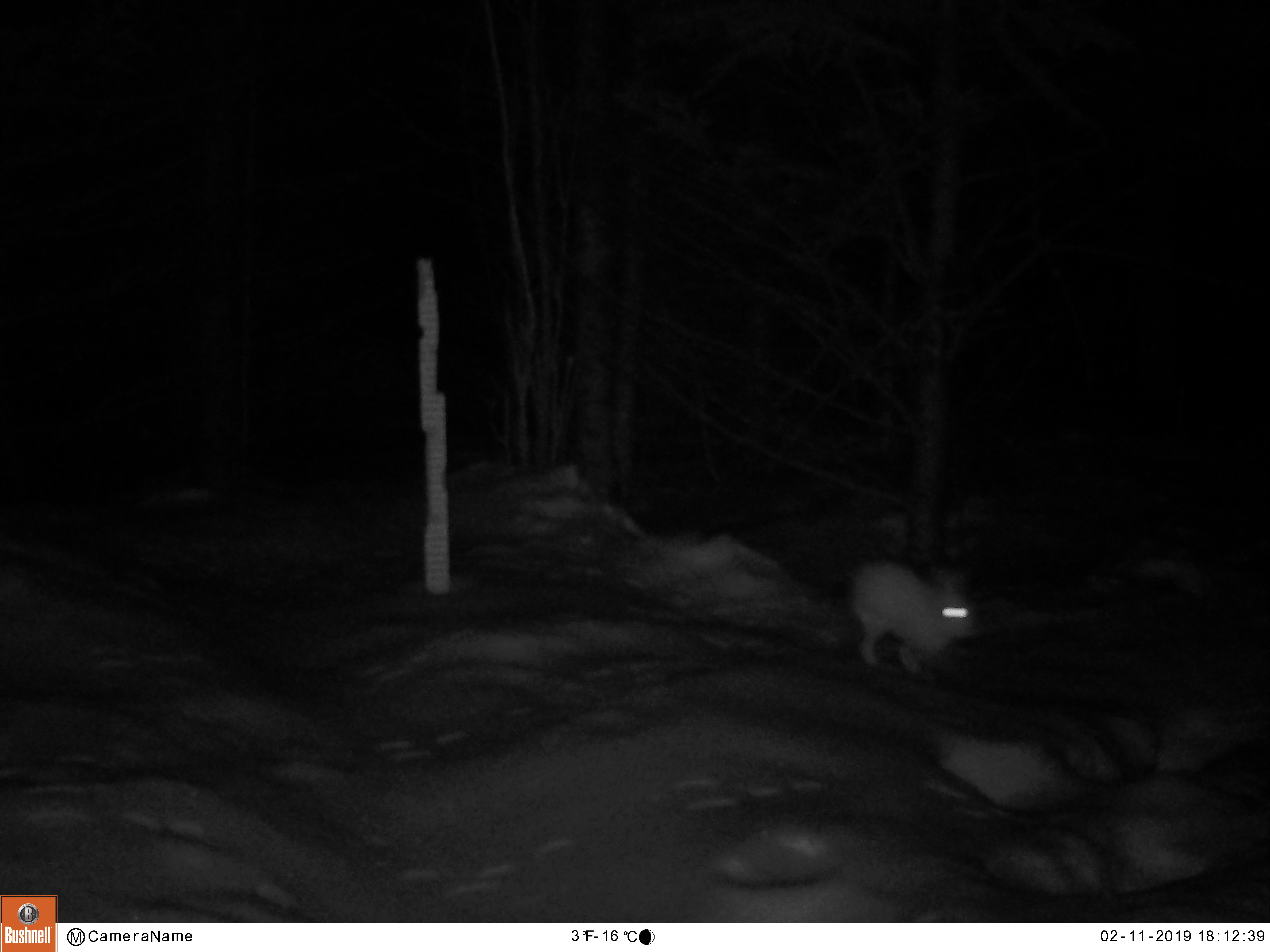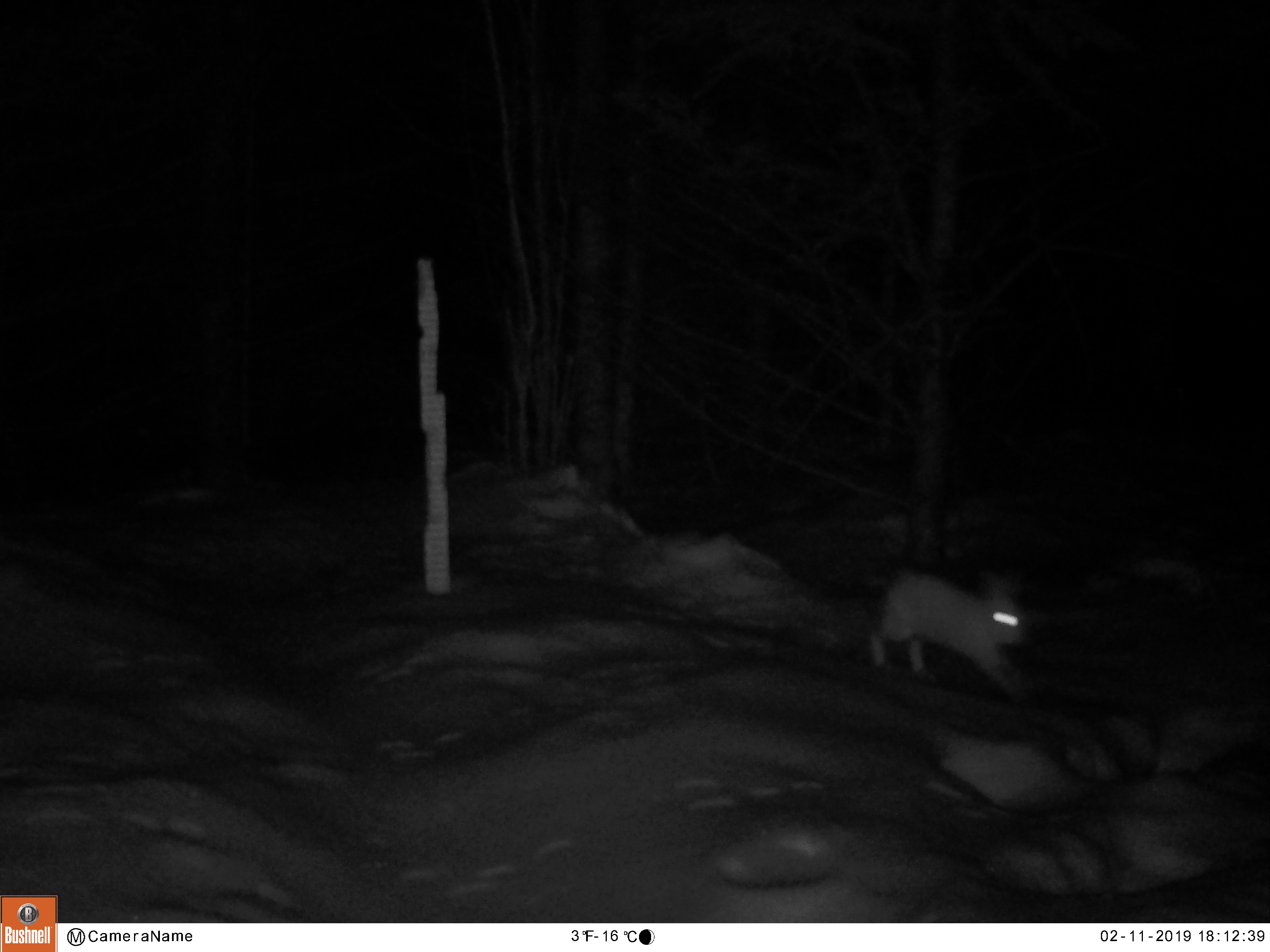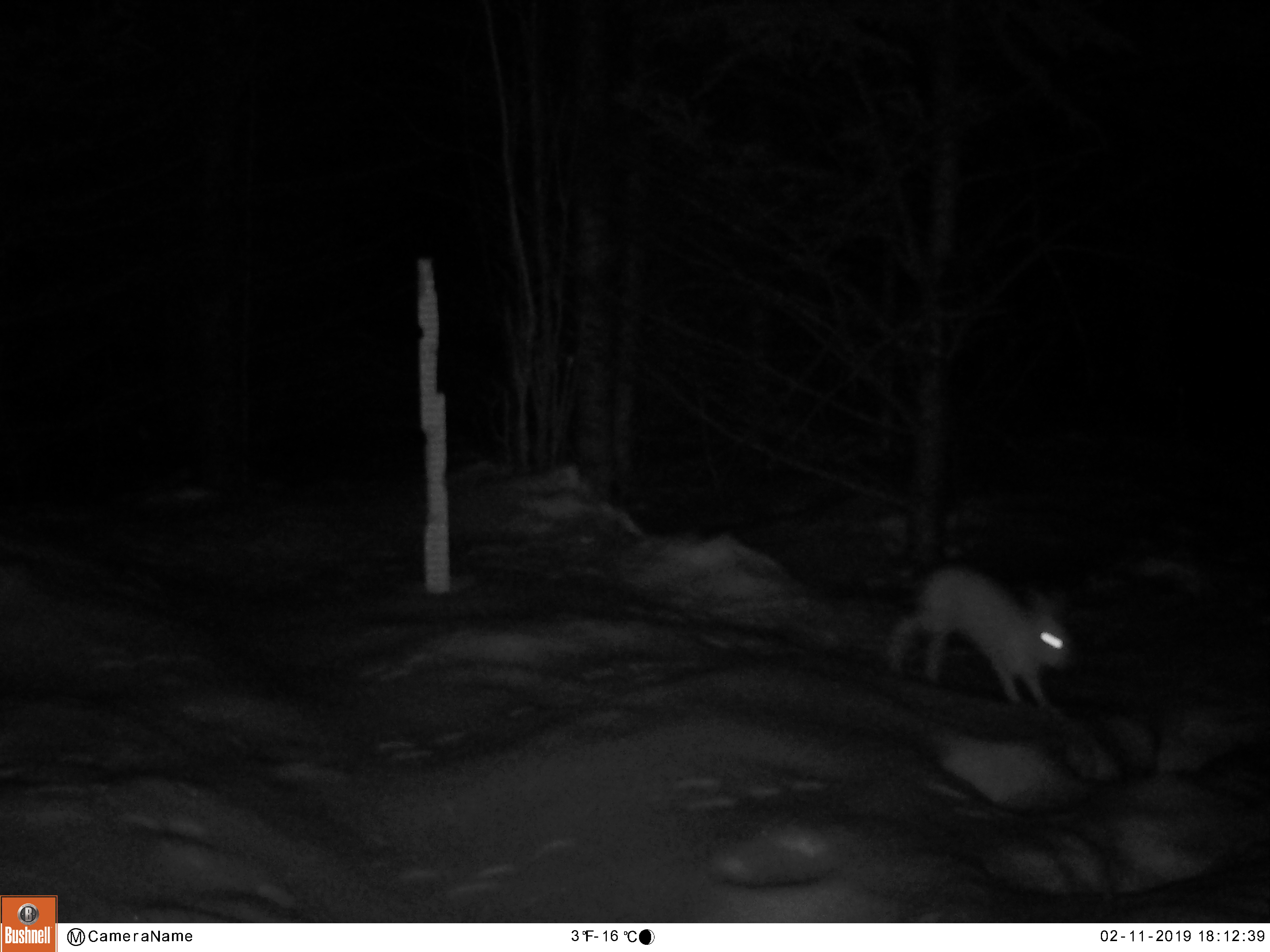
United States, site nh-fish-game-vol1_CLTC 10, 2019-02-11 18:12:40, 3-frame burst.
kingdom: Animalia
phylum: Chordata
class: Mammalia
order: Lagomorpha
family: Leporidae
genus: Lepus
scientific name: Lepus americanus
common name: snowshoe hare